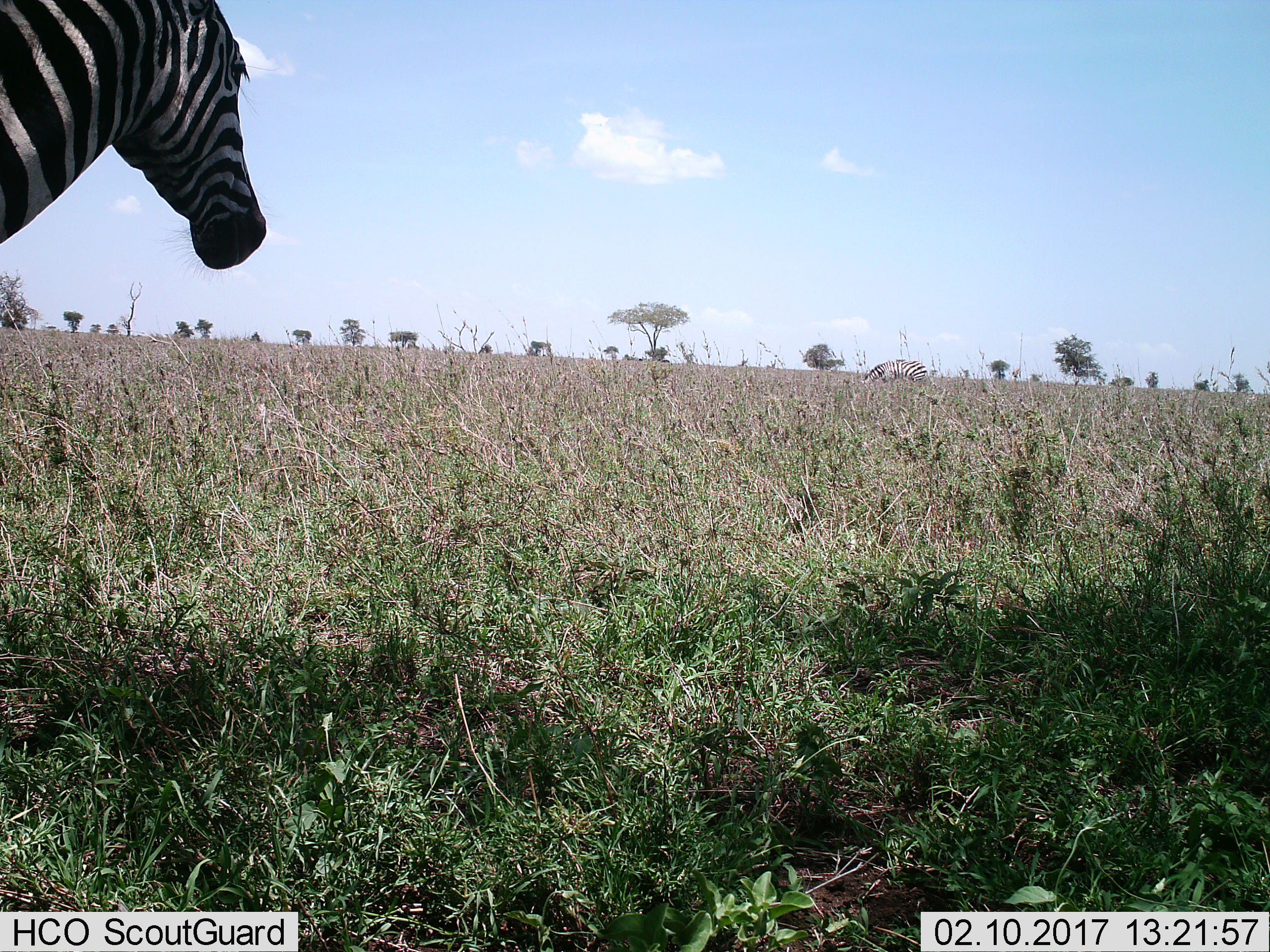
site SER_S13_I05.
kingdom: Animalia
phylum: Chordata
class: Mammalia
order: Perissodactyla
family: Equidae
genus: Equus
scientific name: Equus quagga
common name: plains zebra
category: zebraplains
Zebraplains (plains zebra) (Equus quagga), count 2. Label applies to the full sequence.